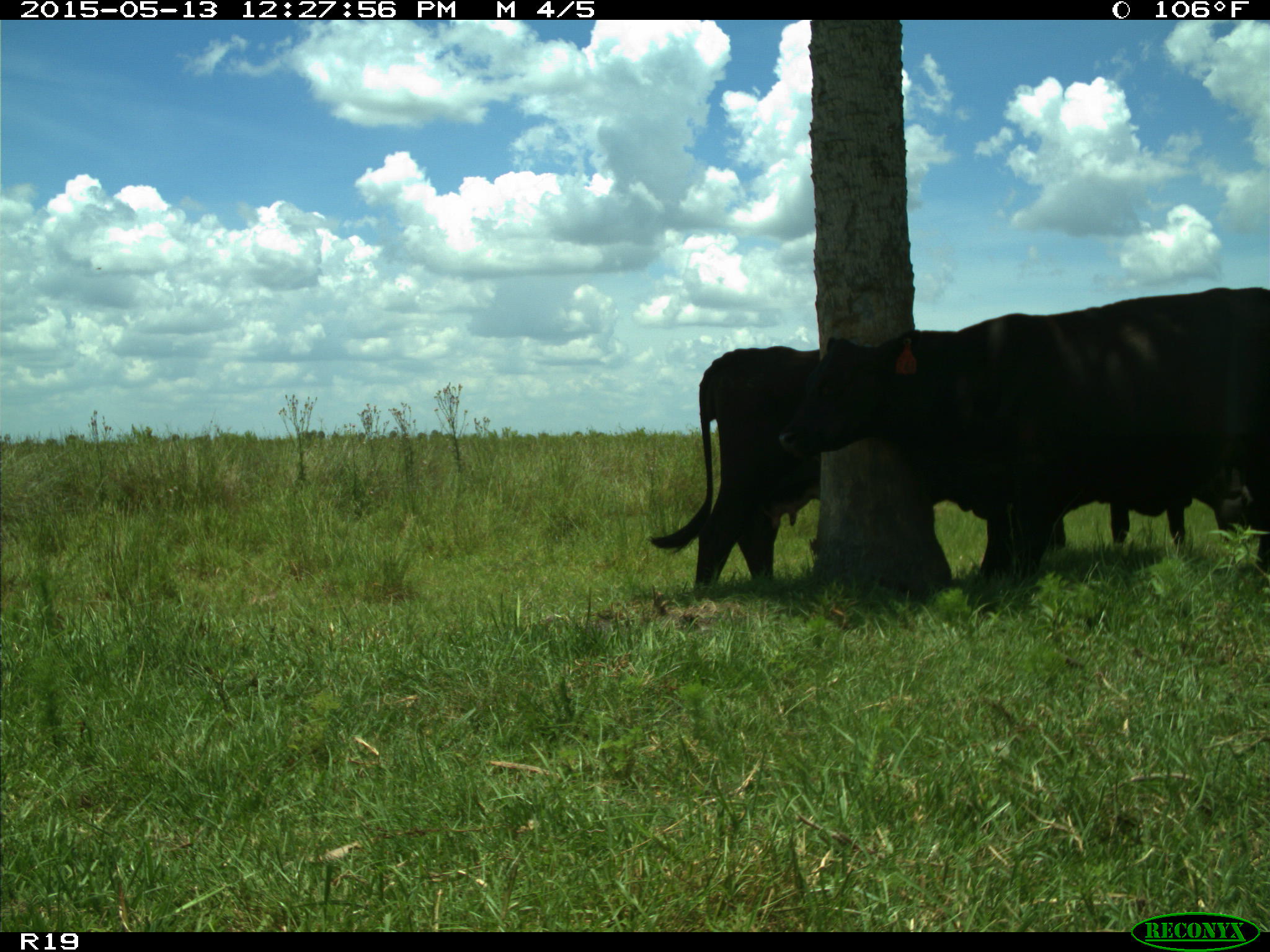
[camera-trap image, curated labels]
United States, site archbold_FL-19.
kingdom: Animalia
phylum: Chordata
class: Mammalia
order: Artiodactyla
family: Bovidae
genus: Bos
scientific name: Bos taurus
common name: domestic cow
Bos taurus (domestic cow).